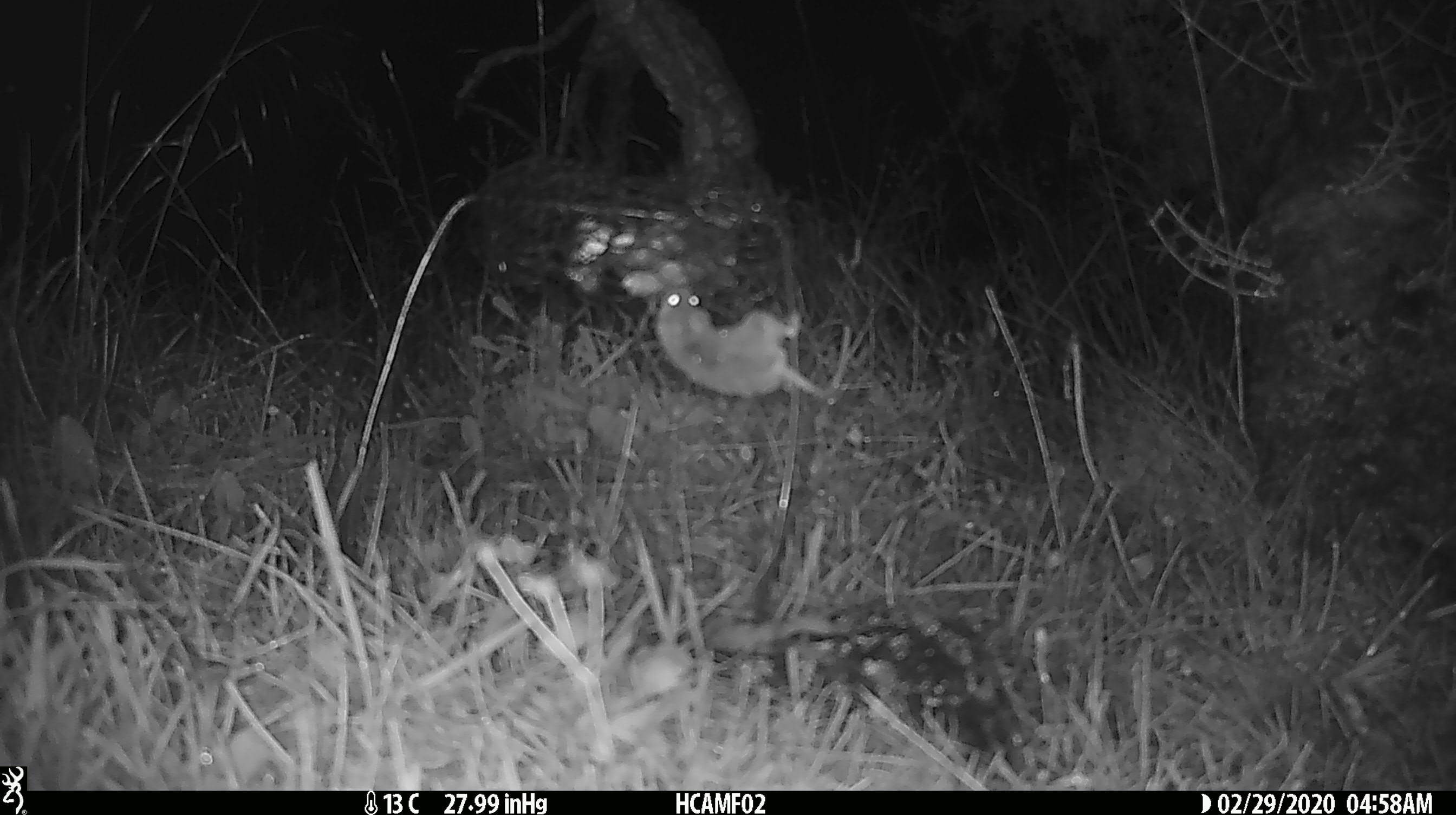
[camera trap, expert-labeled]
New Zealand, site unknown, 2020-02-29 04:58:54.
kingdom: Animalia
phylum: Chordata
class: Mammalia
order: Rodentia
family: Muridae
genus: Mus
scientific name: Mus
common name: mouse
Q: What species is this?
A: Mouse (Mus).